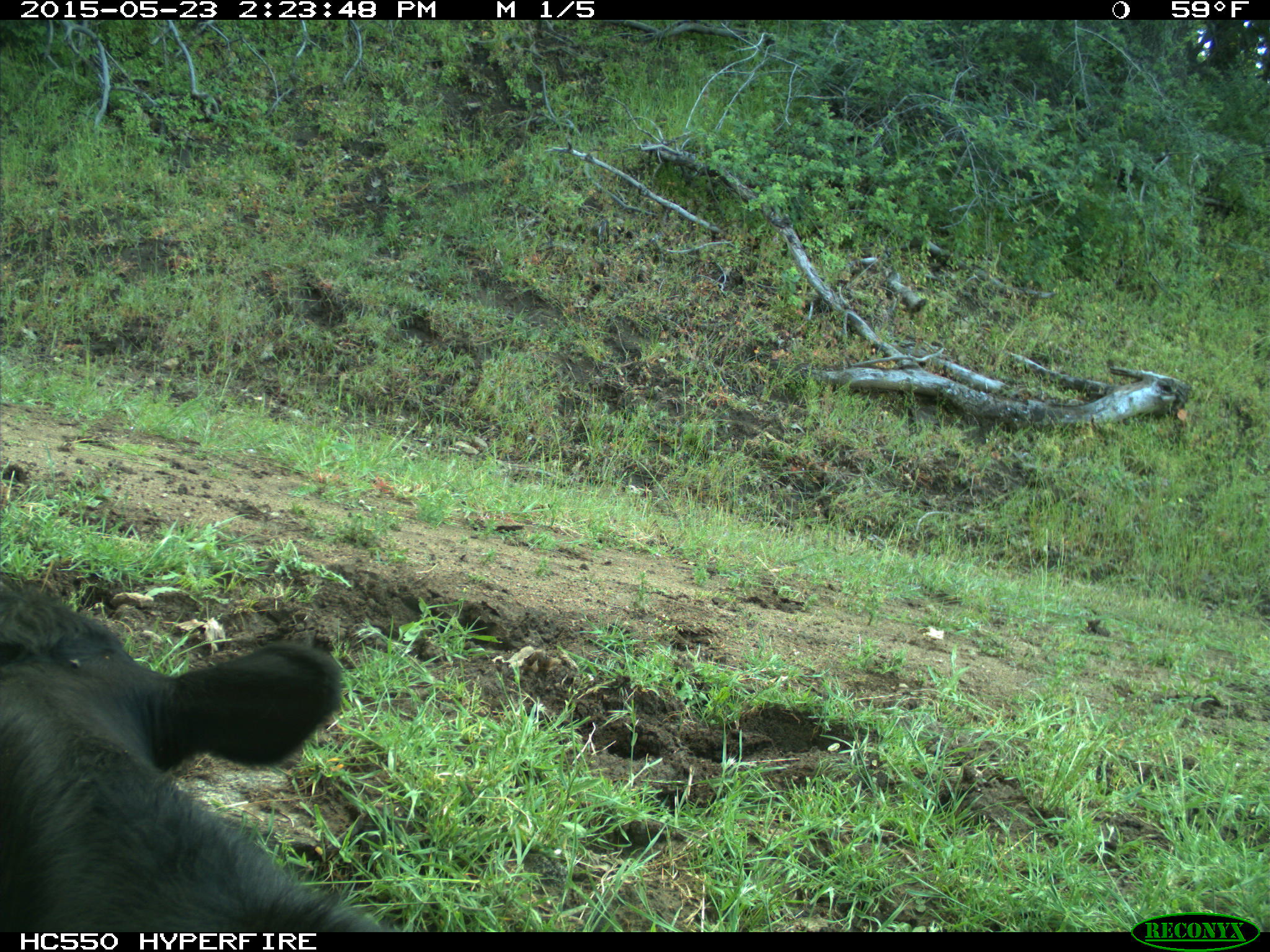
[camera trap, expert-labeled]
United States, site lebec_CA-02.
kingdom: Animalia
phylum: Chordata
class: Mammalia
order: Artiodactyla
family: Bovidae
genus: Bos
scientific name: Bos taurus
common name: domestic cow